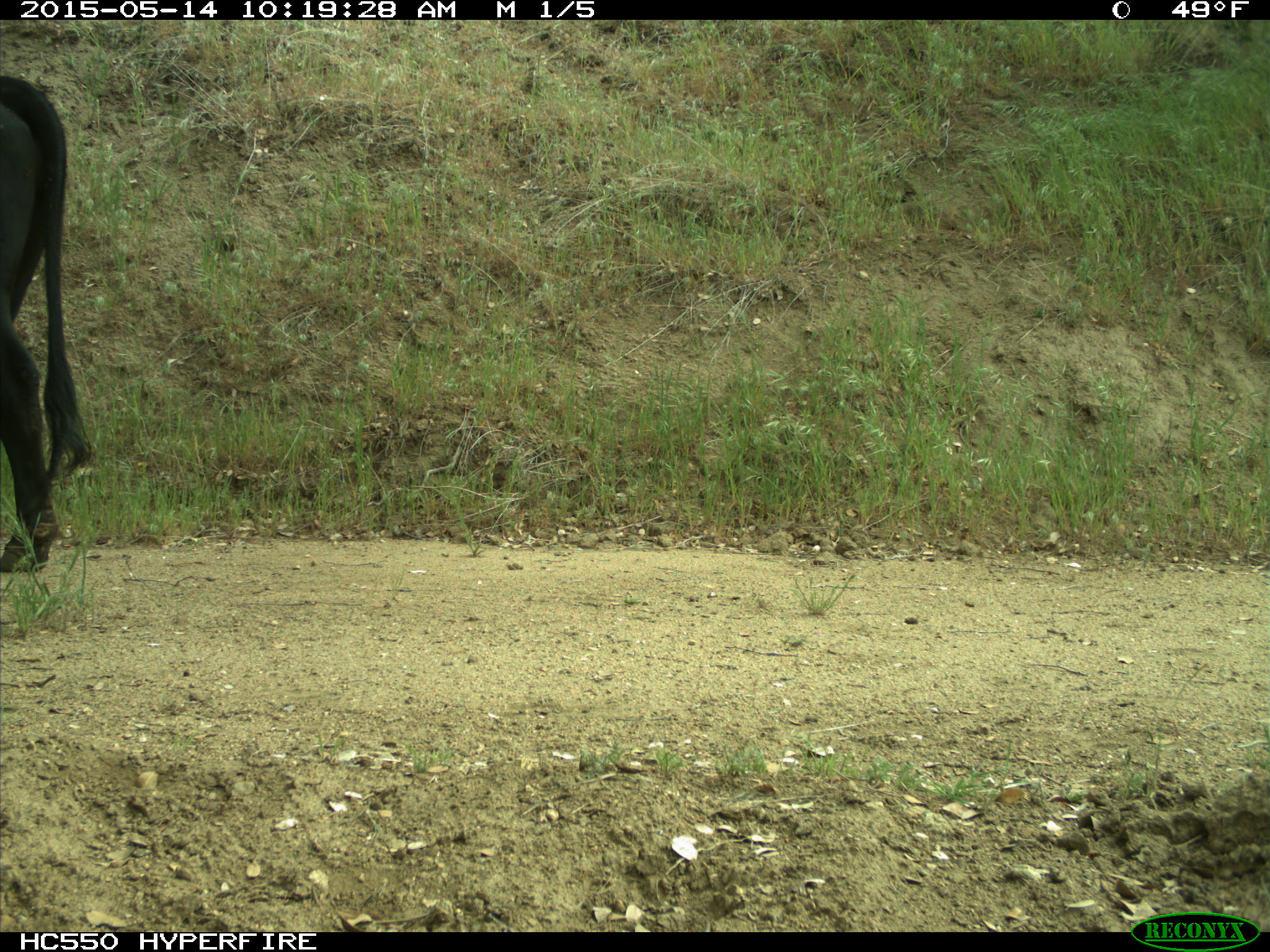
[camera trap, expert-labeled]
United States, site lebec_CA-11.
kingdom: Animalia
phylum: Chordata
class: Mammalia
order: Artiodactyla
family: Bovidae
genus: Bos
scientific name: Bos taurus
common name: domestic cow